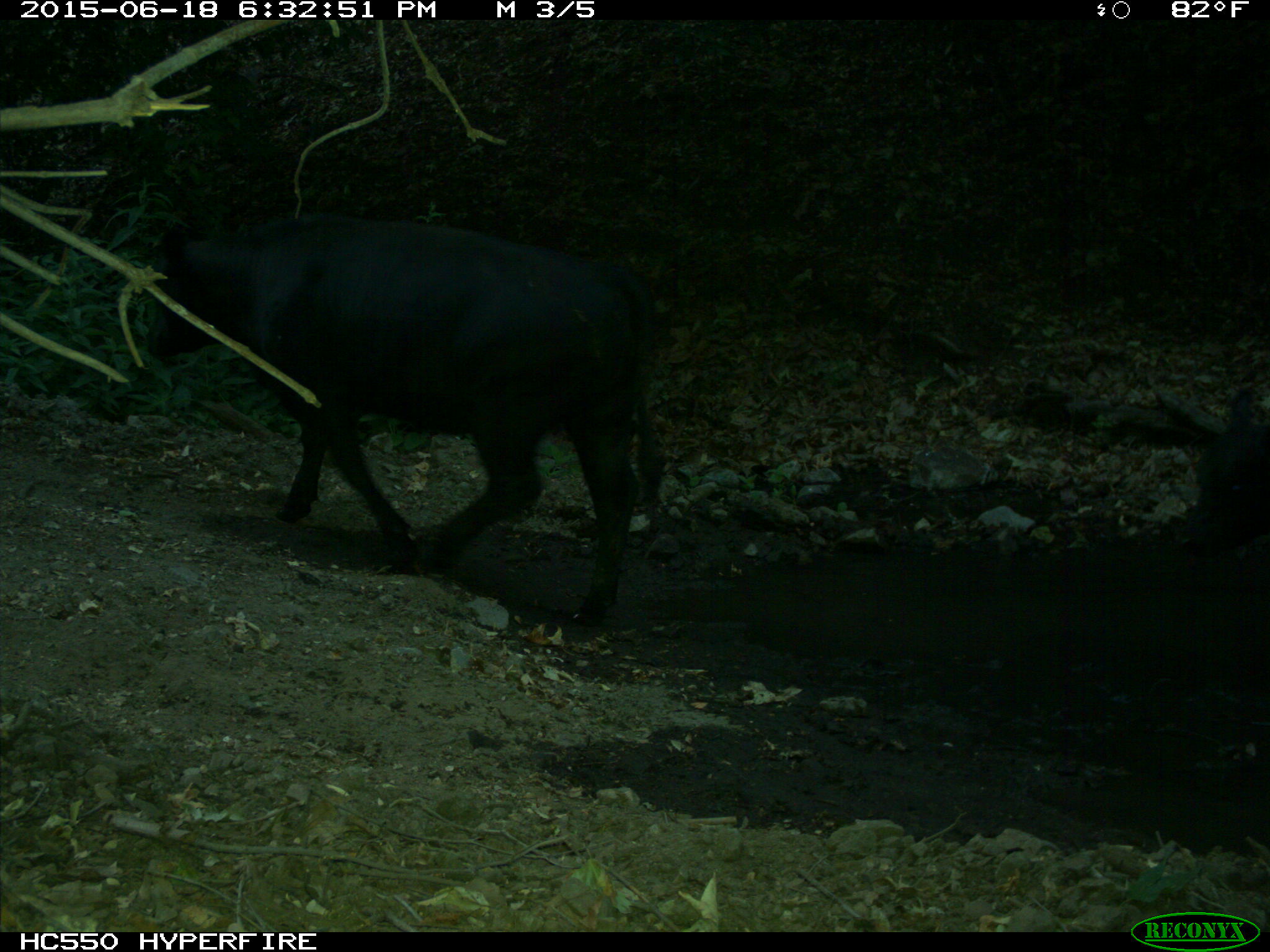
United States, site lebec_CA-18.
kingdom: Animalia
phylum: Chordata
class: Mammalia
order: Artiodactyla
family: Bovidae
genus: Bos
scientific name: Bos taurus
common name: domestic cow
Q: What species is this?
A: Bos taurus (domestic cow).